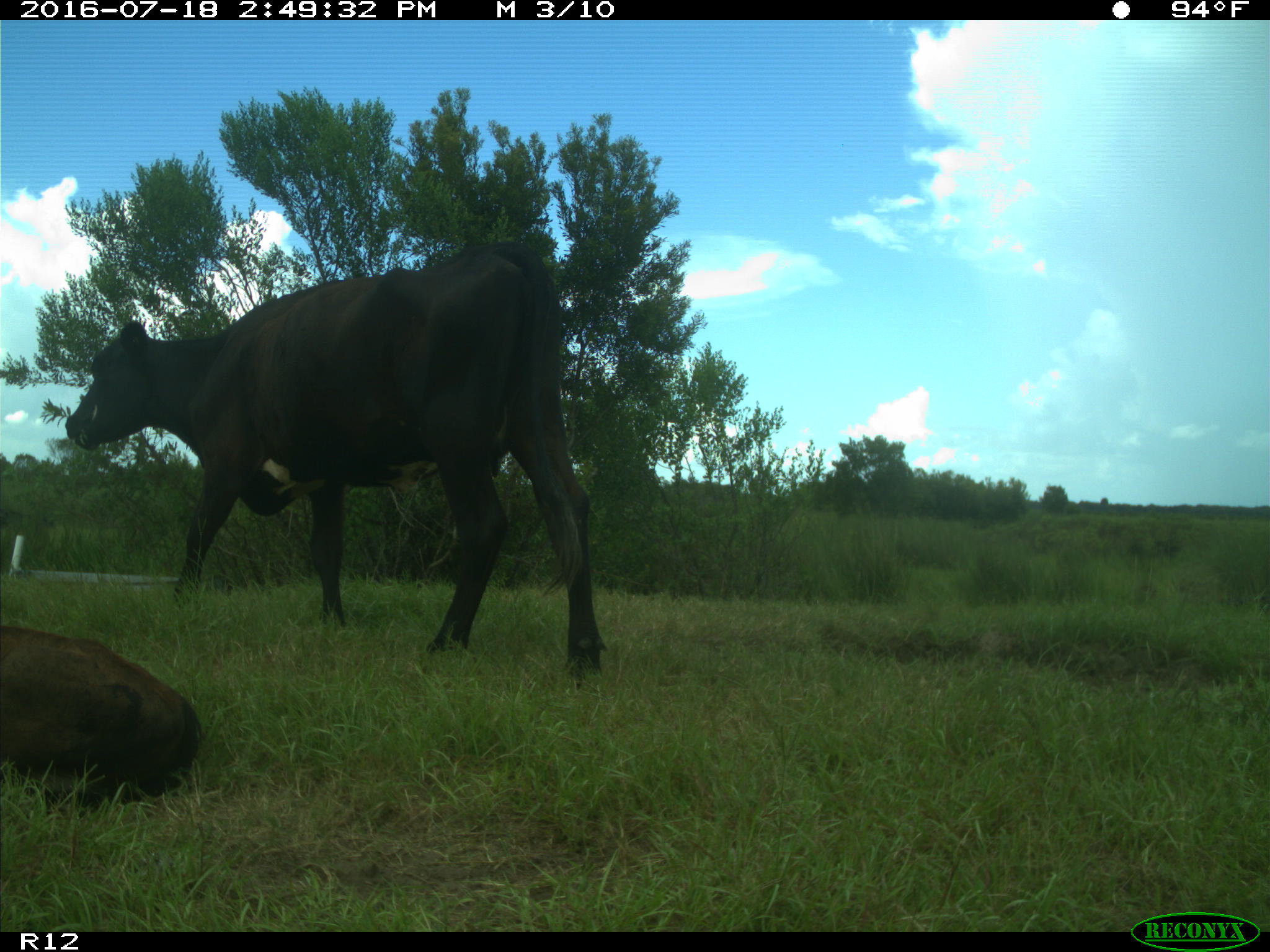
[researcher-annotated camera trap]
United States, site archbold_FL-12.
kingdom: Animalia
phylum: Chordata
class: Mammalia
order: Artiodactyla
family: Bovidae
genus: Bos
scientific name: Bos taurus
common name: domestic cow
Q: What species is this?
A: Bos taurus (domestic cow).